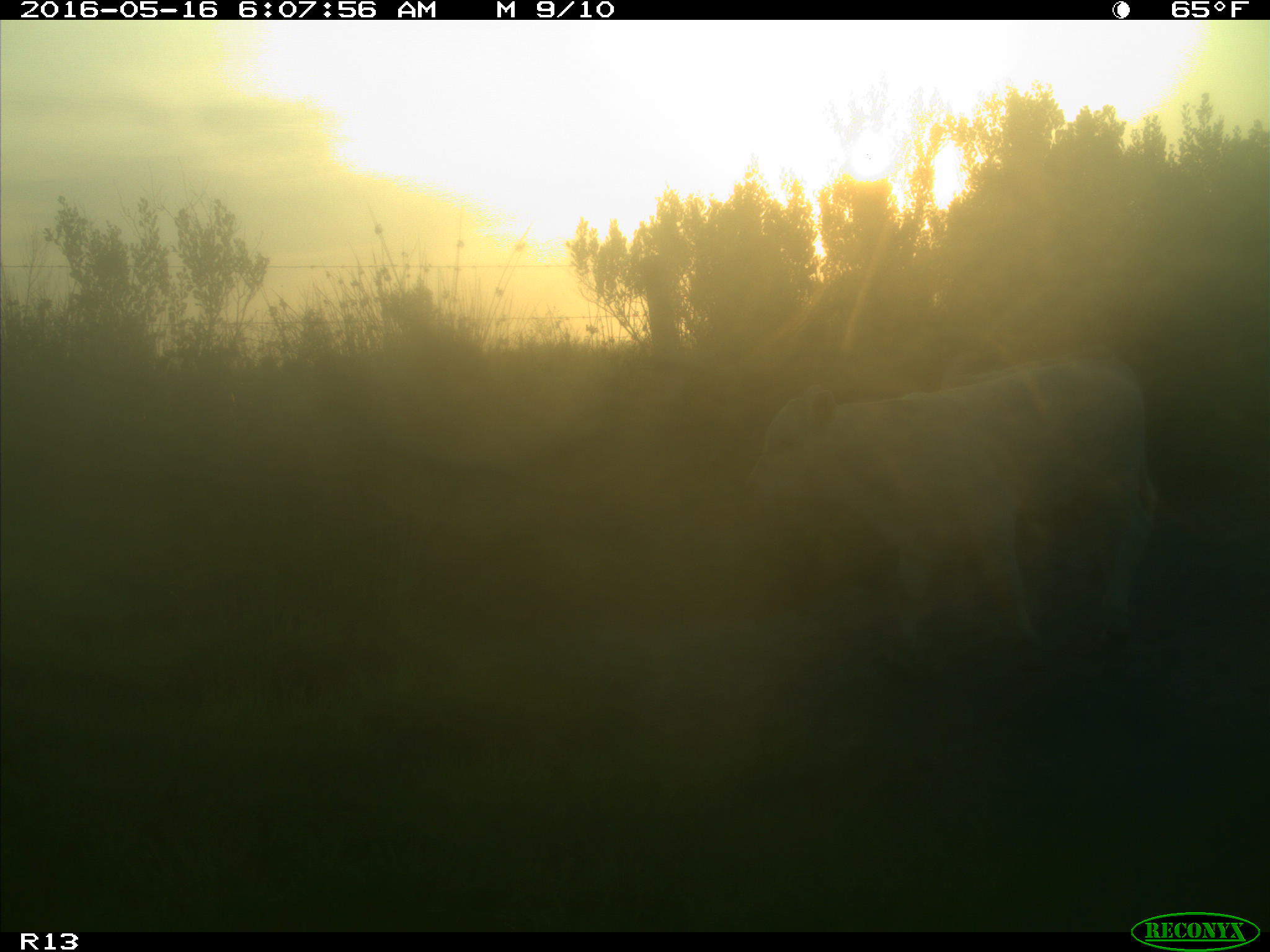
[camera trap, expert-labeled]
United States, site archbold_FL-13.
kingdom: Animalia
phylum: Chordata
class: Mammalia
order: Artiodactyla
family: Bovidae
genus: Bos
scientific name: Bos taurus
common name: domestic cow